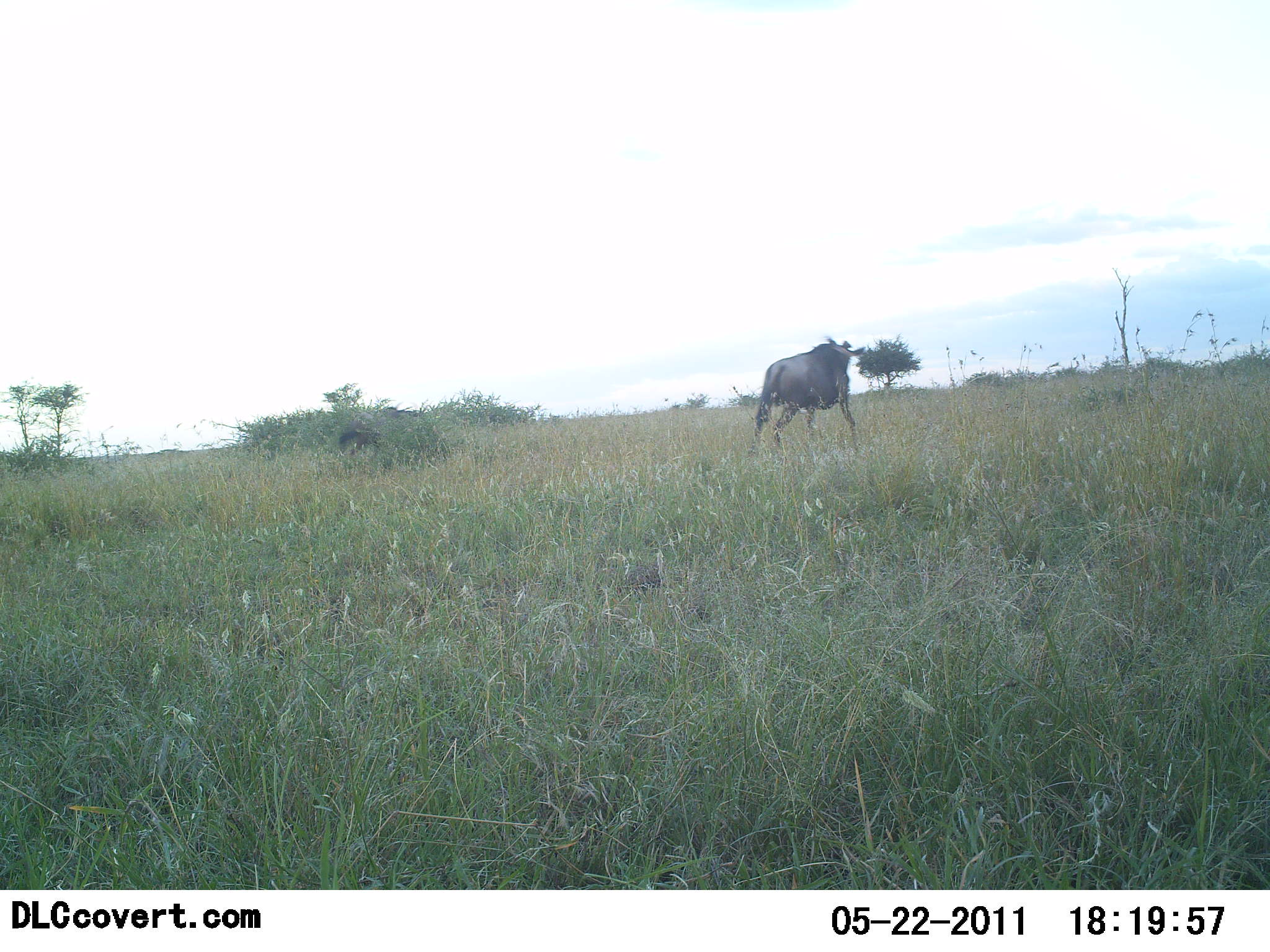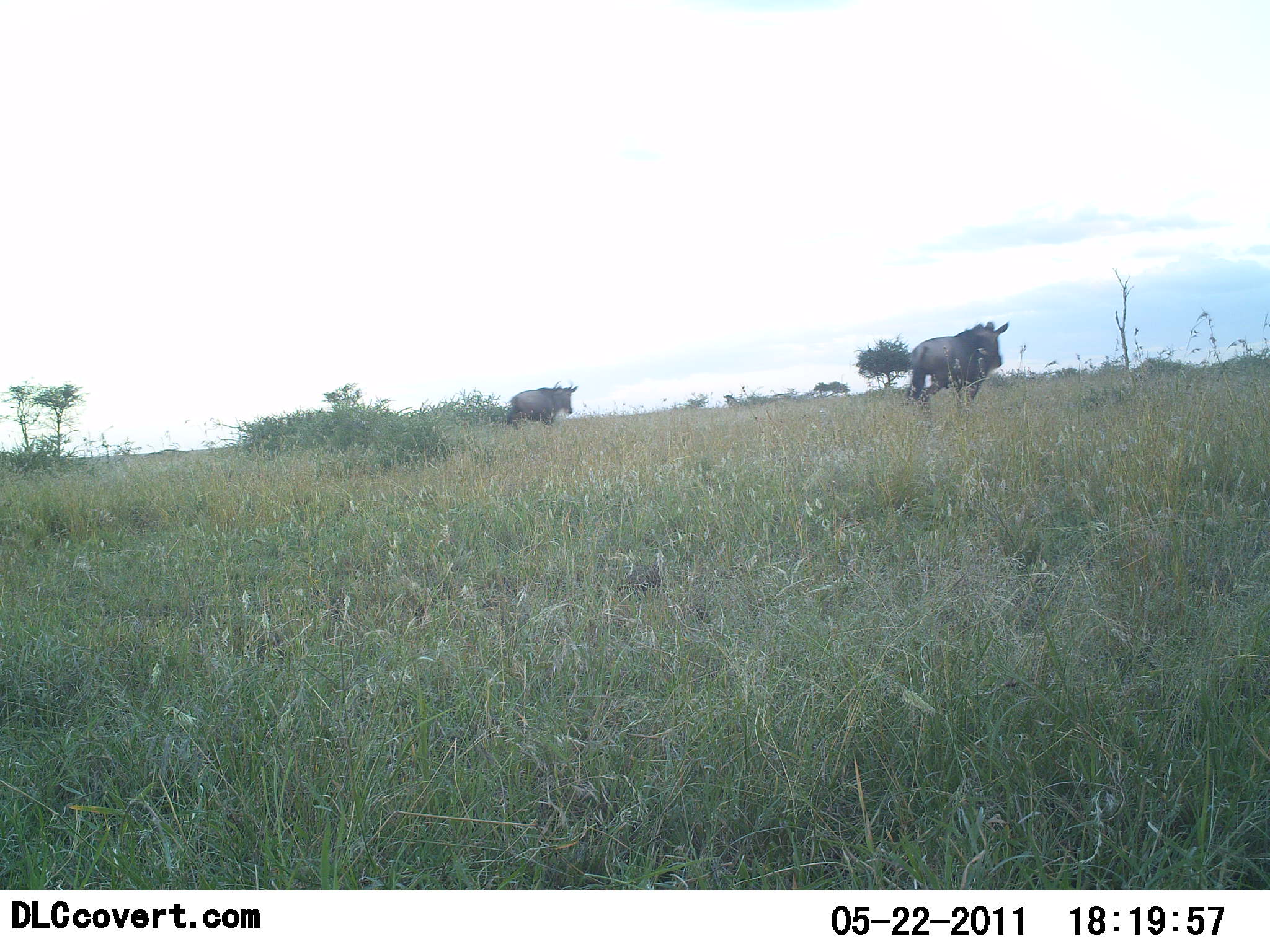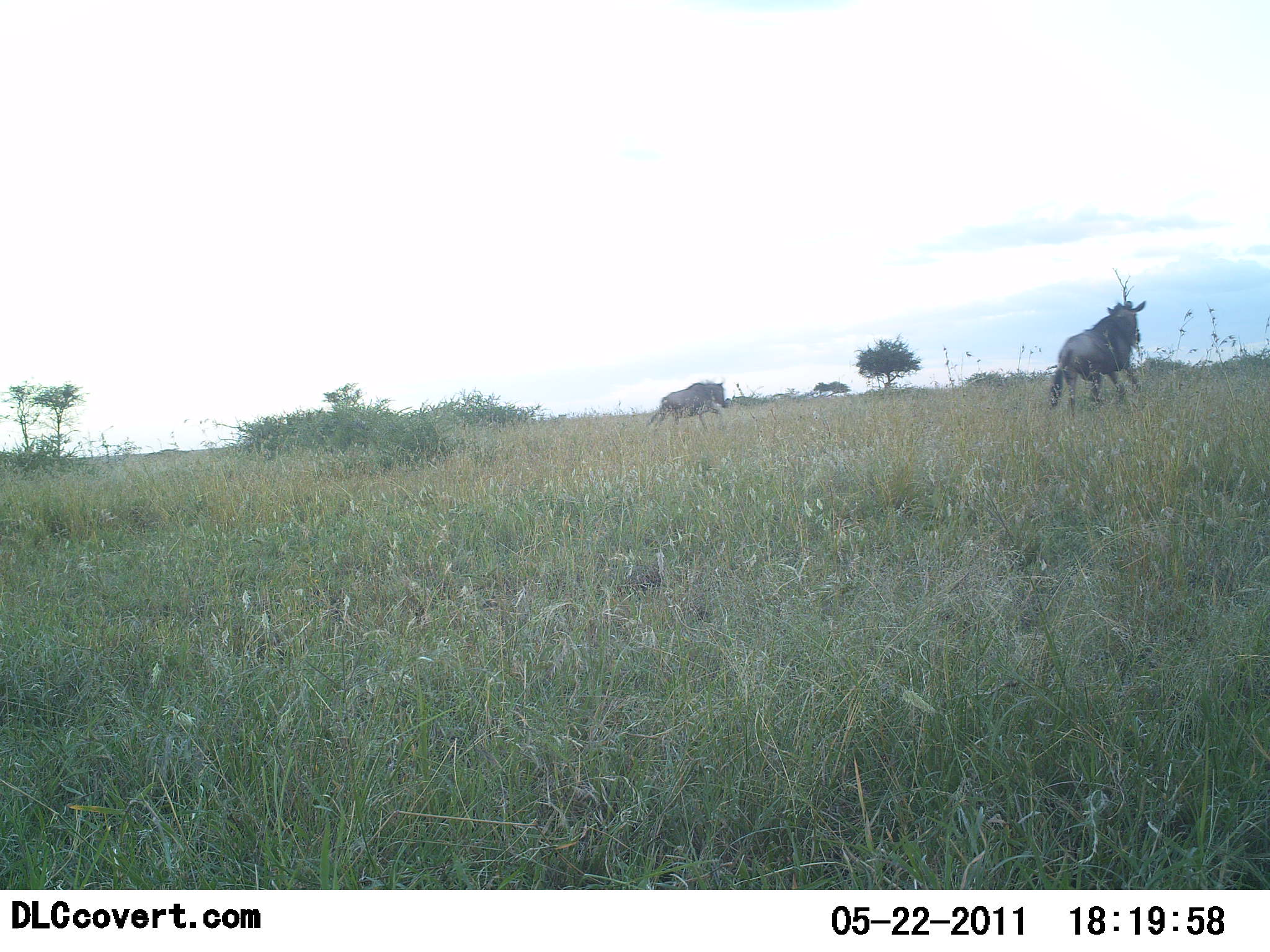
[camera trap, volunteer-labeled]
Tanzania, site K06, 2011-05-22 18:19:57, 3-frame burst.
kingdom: Animalia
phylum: Chordata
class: Mammalia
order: Artiodactyla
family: Bovidae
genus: Connochaetes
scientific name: Connochaetes taurinus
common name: blue wildebeest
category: wildebeest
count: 2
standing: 0%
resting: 0%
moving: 100%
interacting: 0%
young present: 0%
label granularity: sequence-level